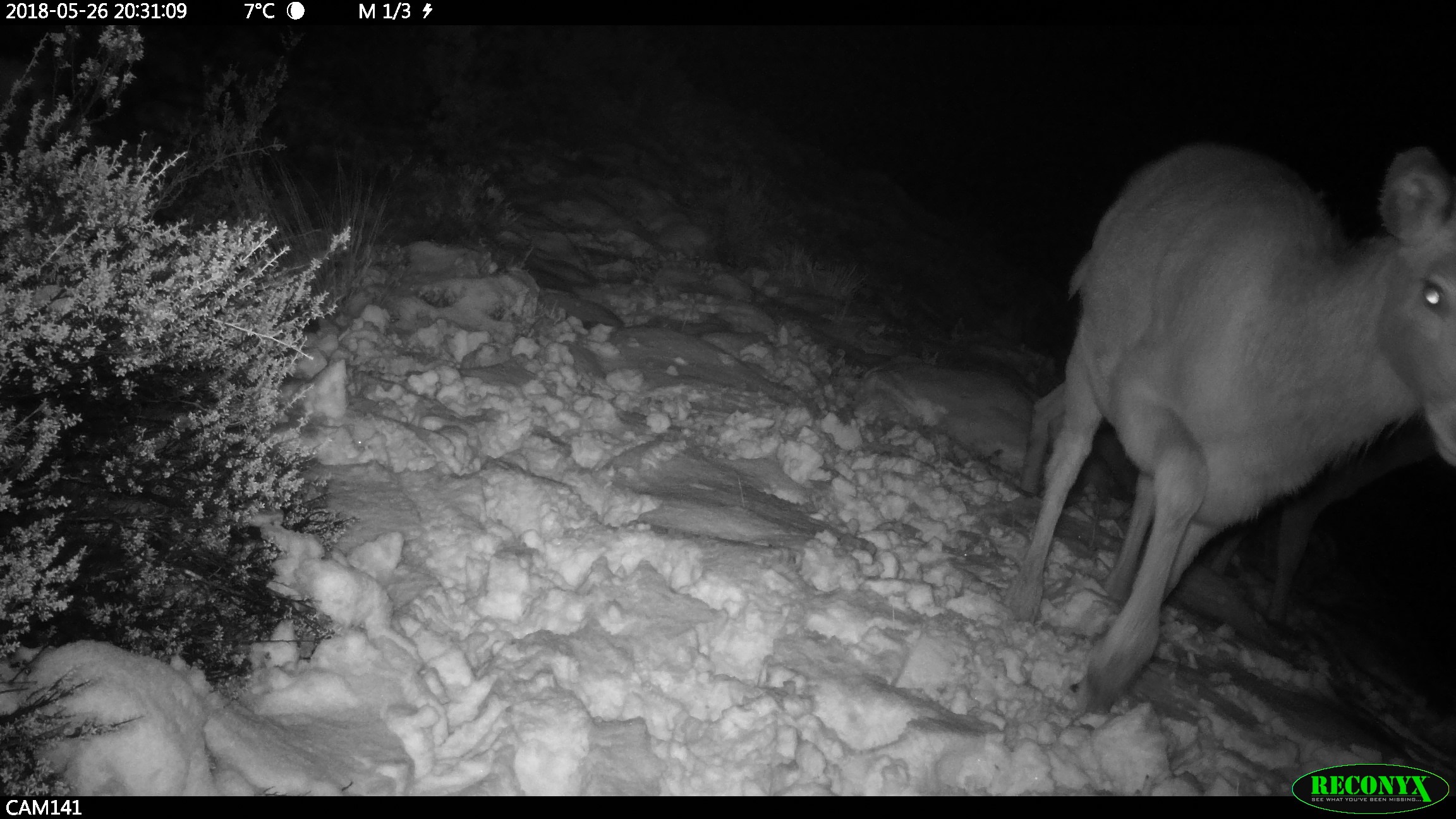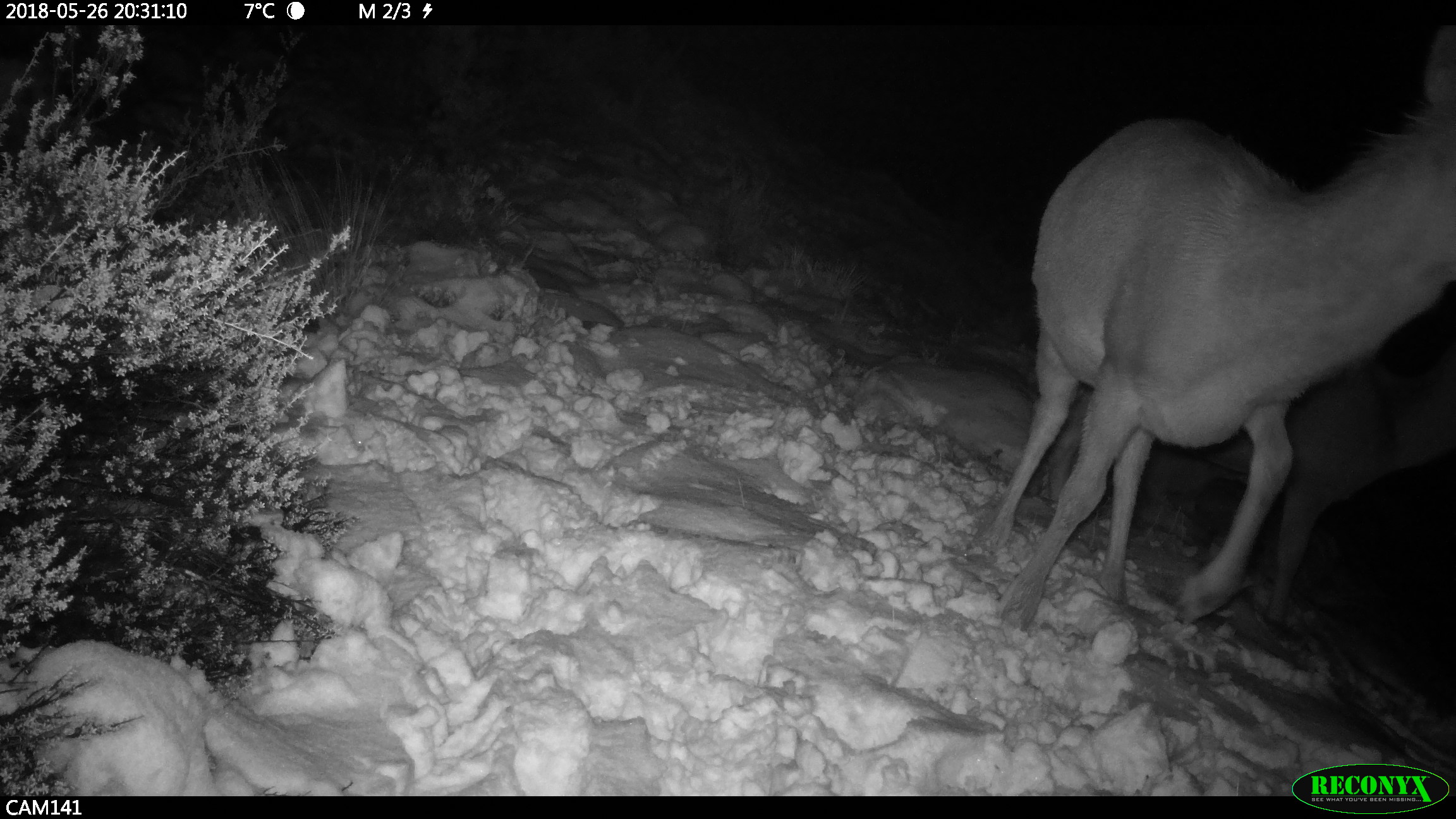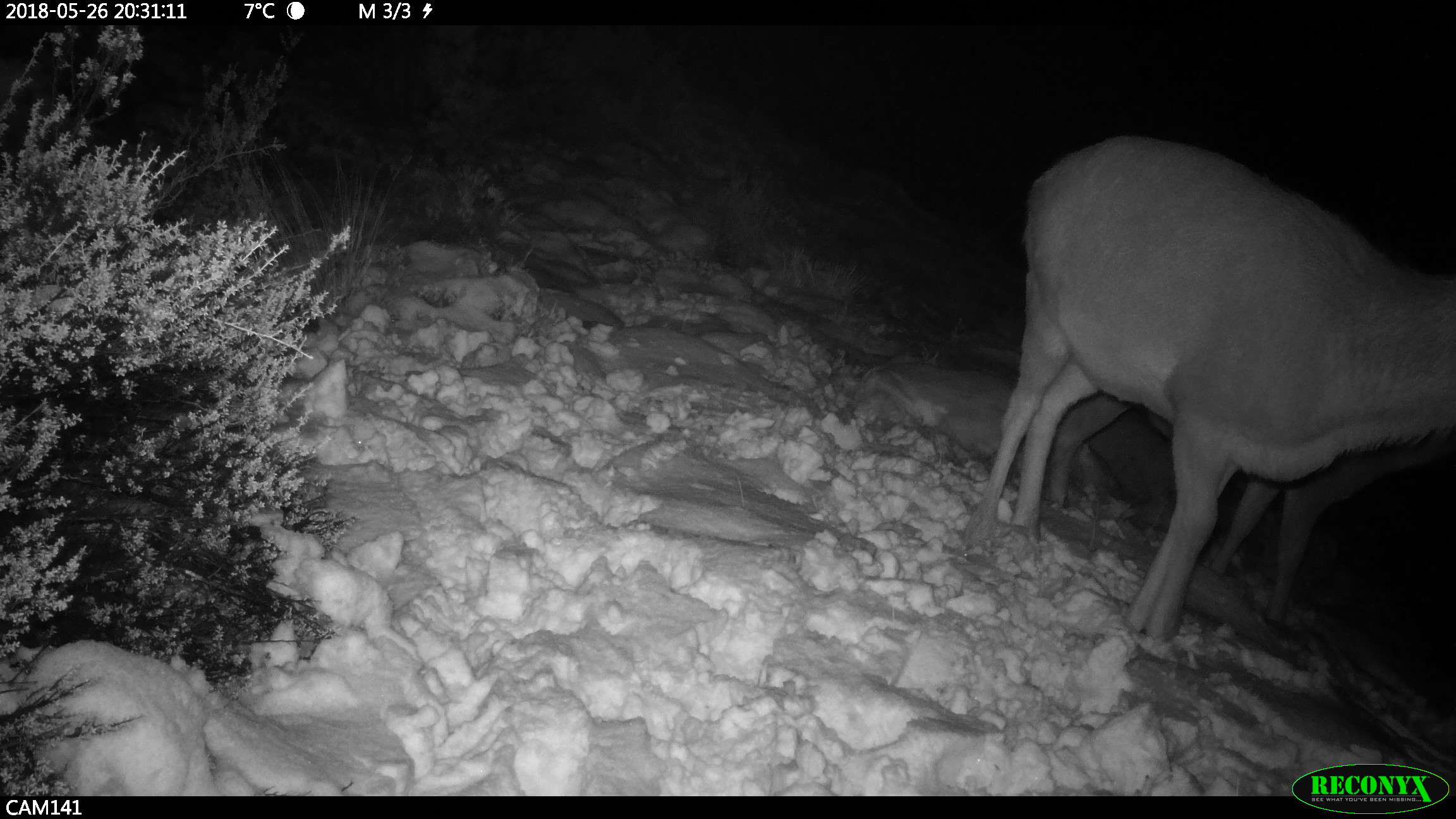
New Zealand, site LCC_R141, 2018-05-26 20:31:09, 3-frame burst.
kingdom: Animalia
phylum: Chordata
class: Mammalia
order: Artiodactyla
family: Cervidae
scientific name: Cervidae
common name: deer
Deer (Cervidae).